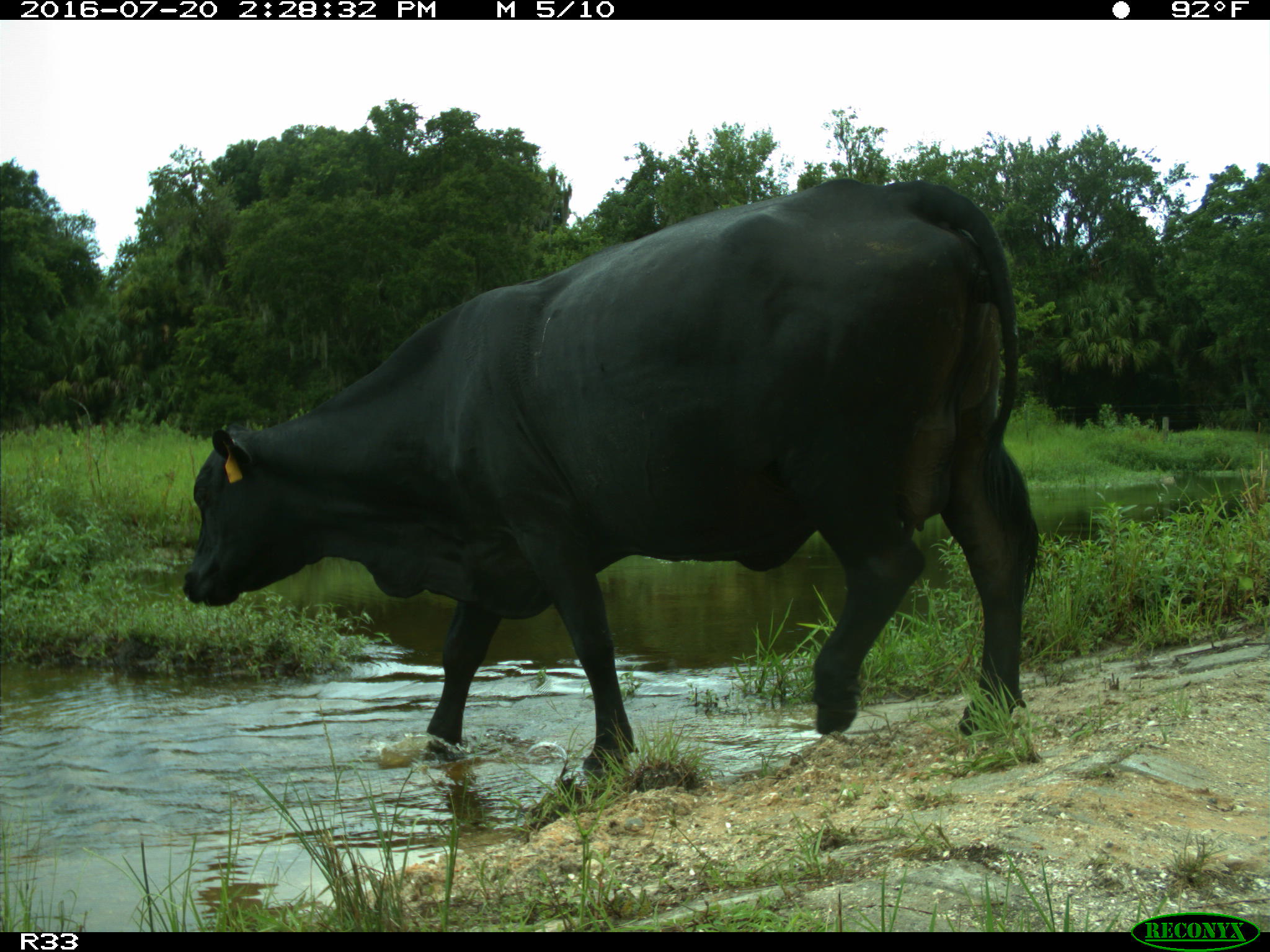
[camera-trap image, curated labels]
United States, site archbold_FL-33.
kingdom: Animalia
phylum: Chordata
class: Mammalia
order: Artiodactyla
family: Bovidae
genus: Bos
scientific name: Bos taurus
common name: domestic cow